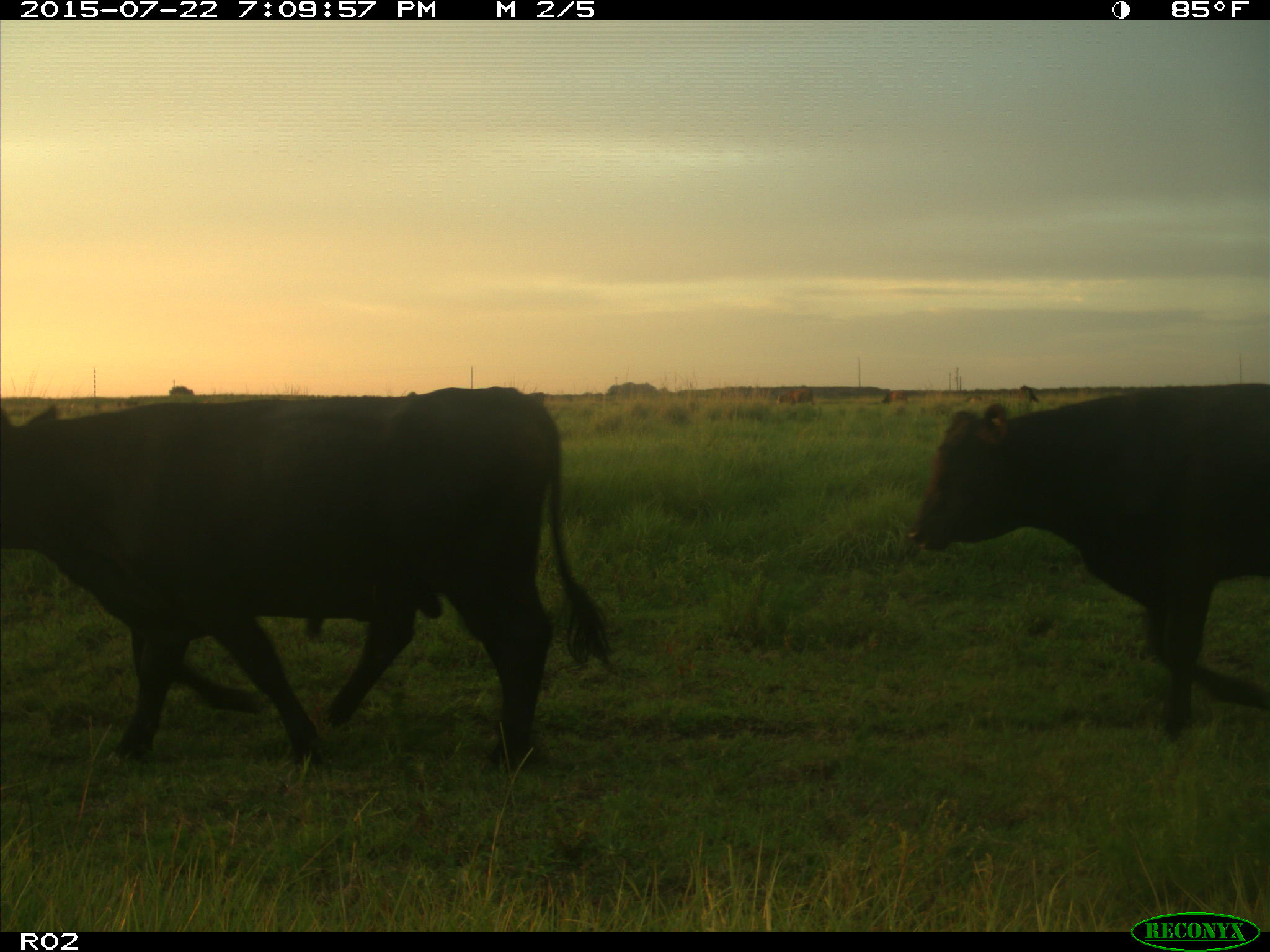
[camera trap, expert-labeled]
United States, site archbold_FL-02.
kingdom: Animalia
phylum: Chordata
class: Mammalia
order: Artiodactyla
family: Bovidae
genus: Bos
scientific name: Bos taurus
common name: domestic cow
Bos taurus (domestic cow).